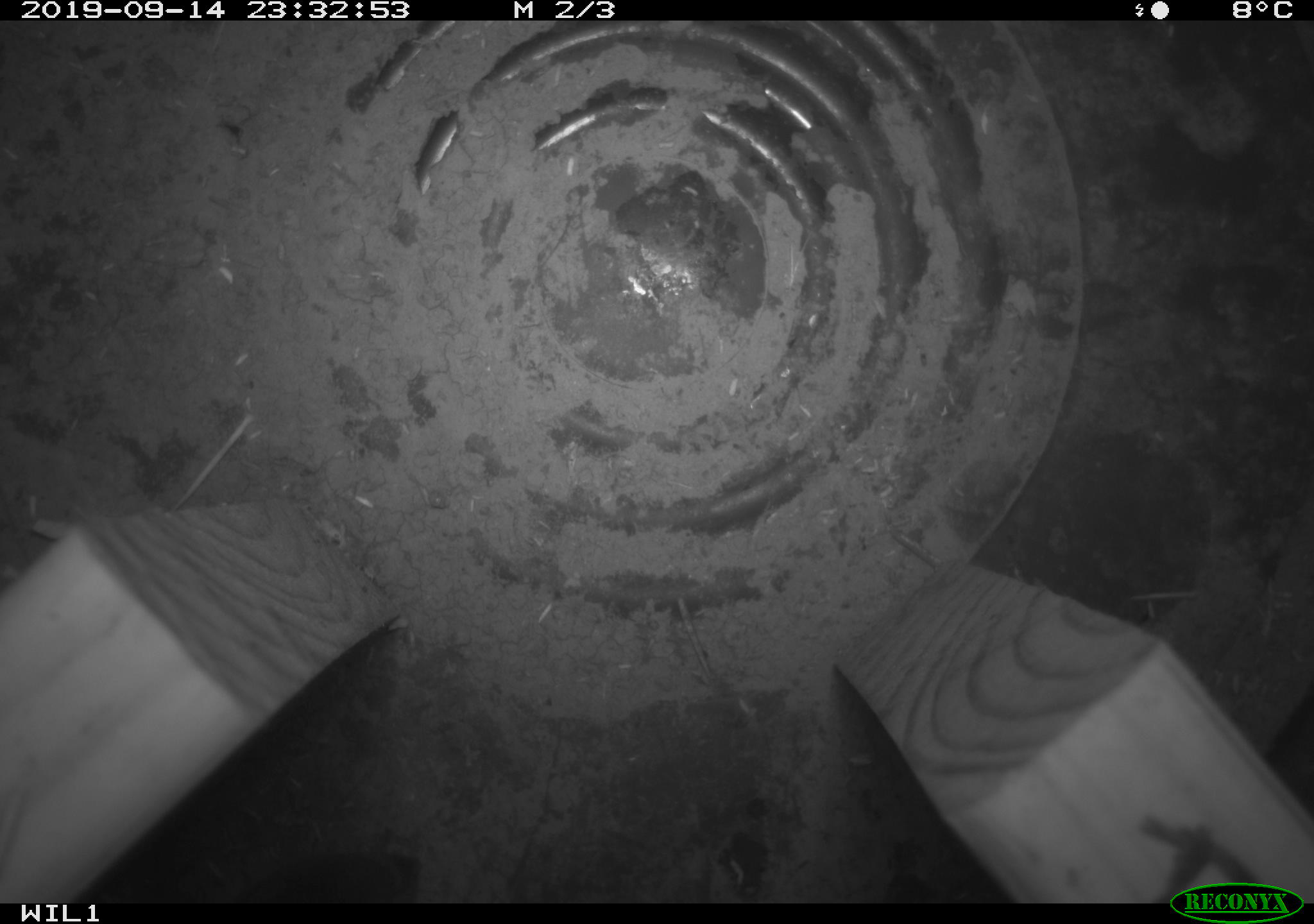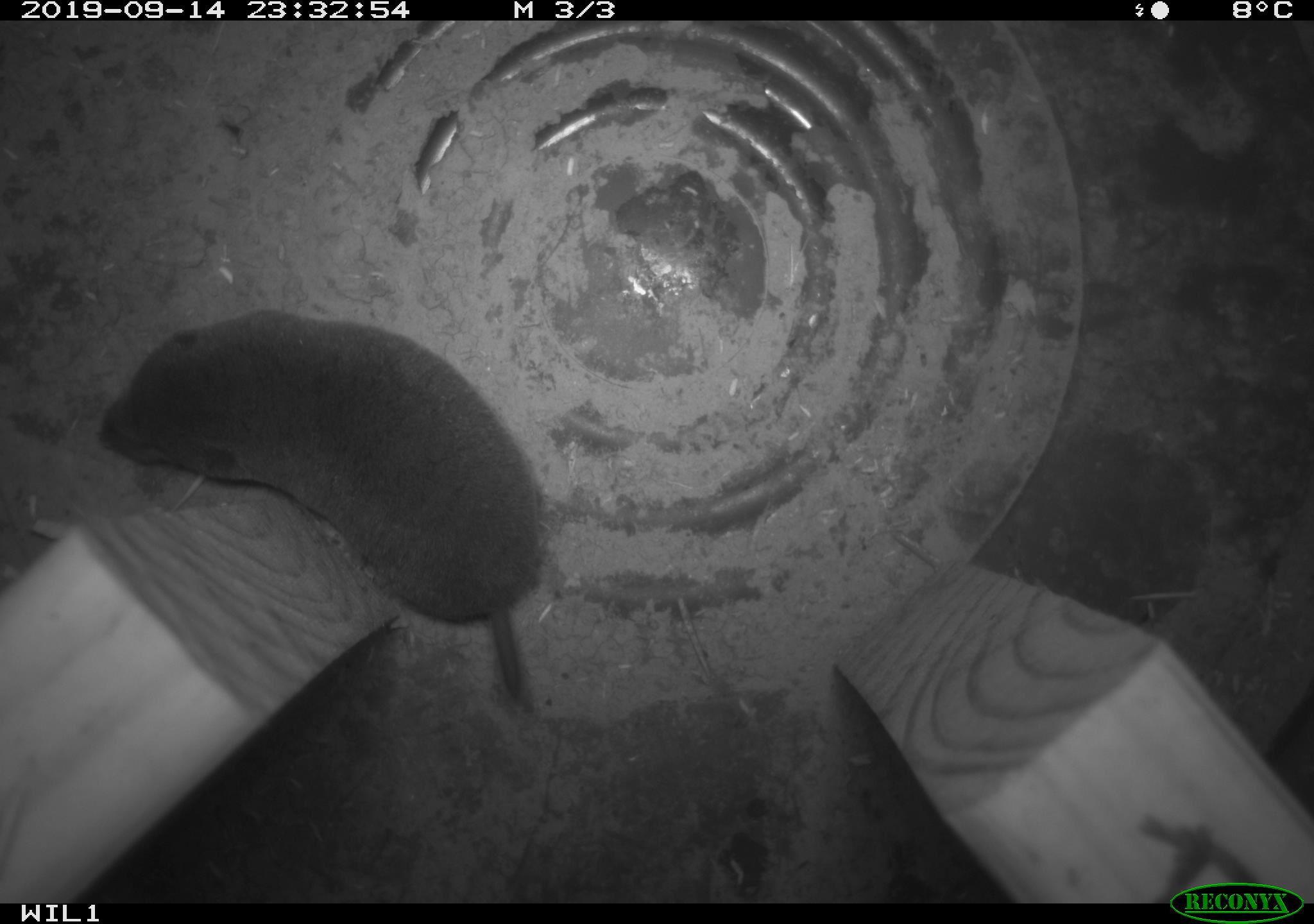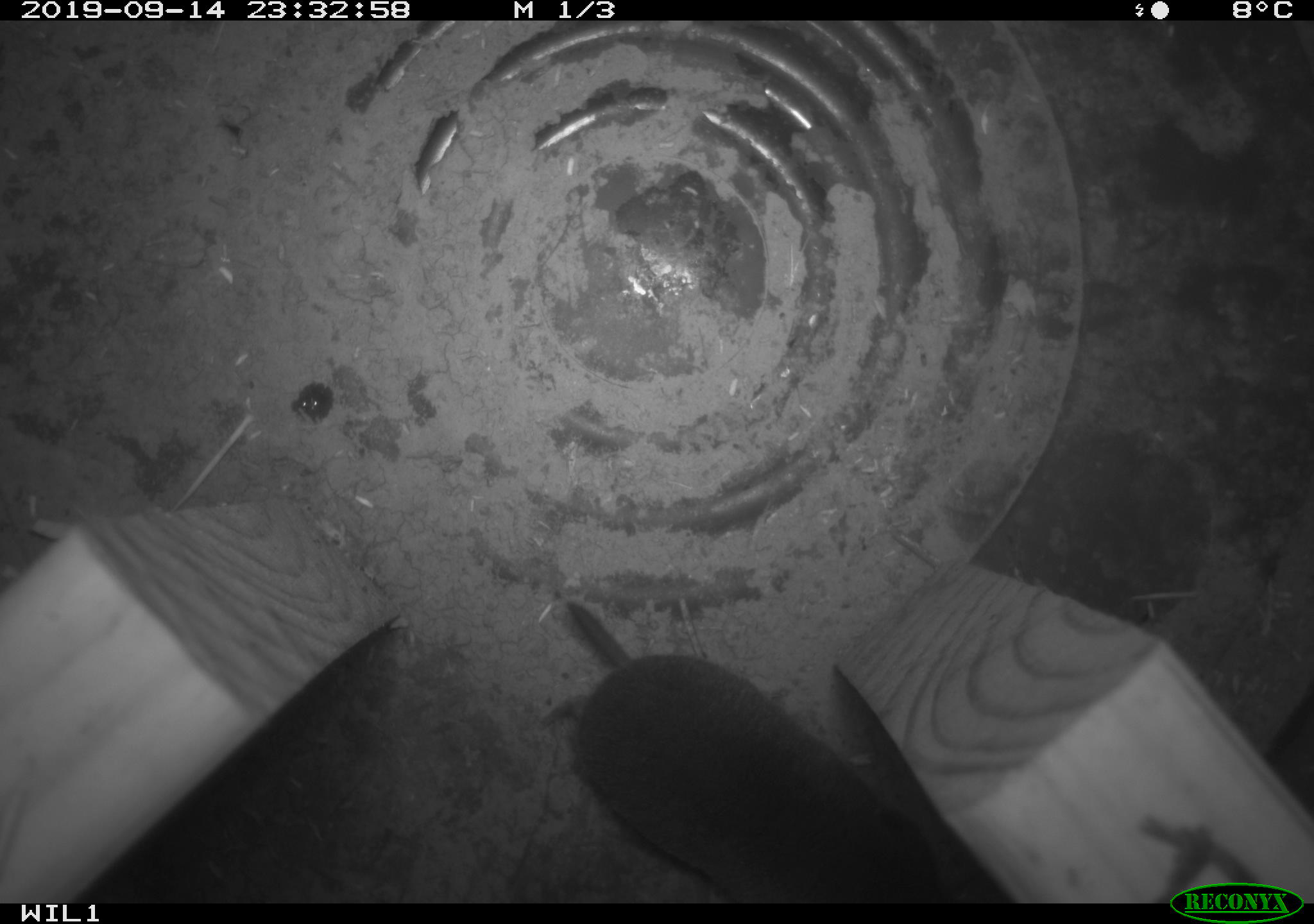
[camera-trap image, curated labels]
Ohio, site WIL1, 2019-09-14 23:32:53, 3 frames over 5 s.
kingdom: Animalia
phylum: Chordata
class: Mammalia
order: Eulipotyphla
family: Soricidae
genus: Blarina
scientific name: Blarina brevicauda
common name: northern short-tailed shrew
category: n. short-tailed shrew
N. short-tailed shrew (northern short-tailed shrew) (Blarina brevicauda).